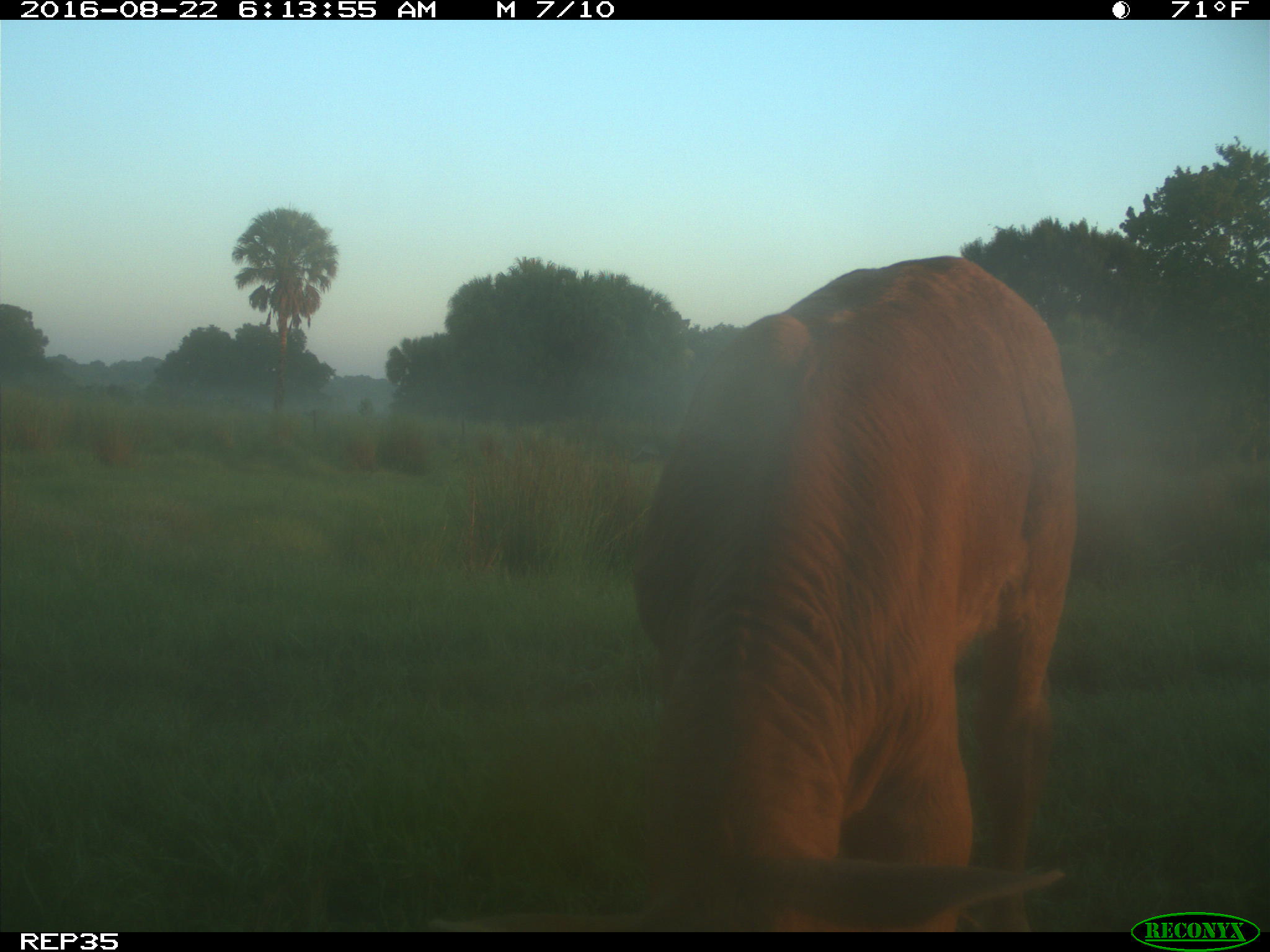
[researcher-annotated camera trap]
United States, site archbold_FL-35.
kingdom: Animalia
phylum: Chordata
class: Mammalia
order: Artiodactyla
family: Bovidae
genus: Bos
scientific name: Bos taurus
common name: domestic cow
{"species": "Bos taurus (domestic cow)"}